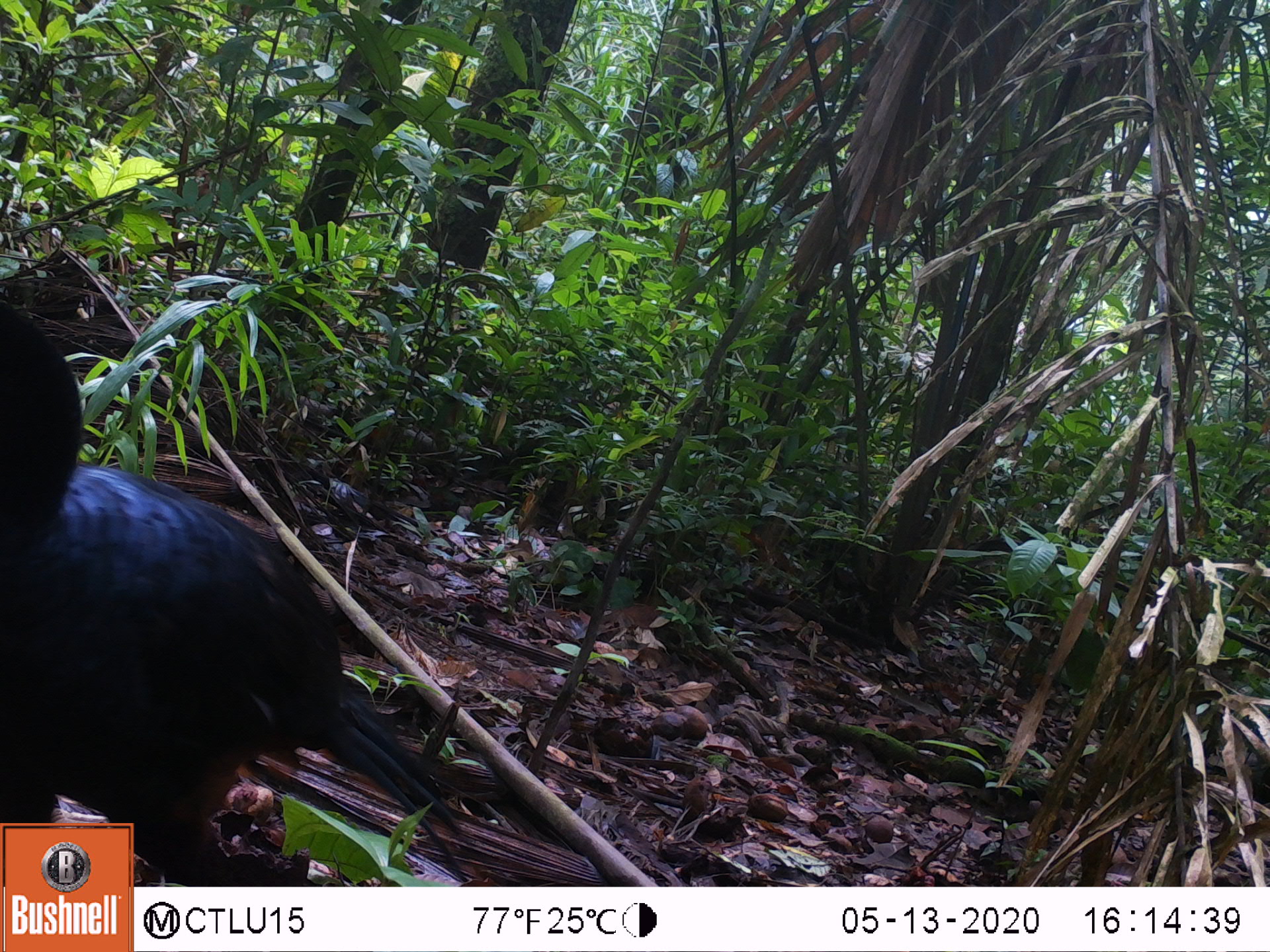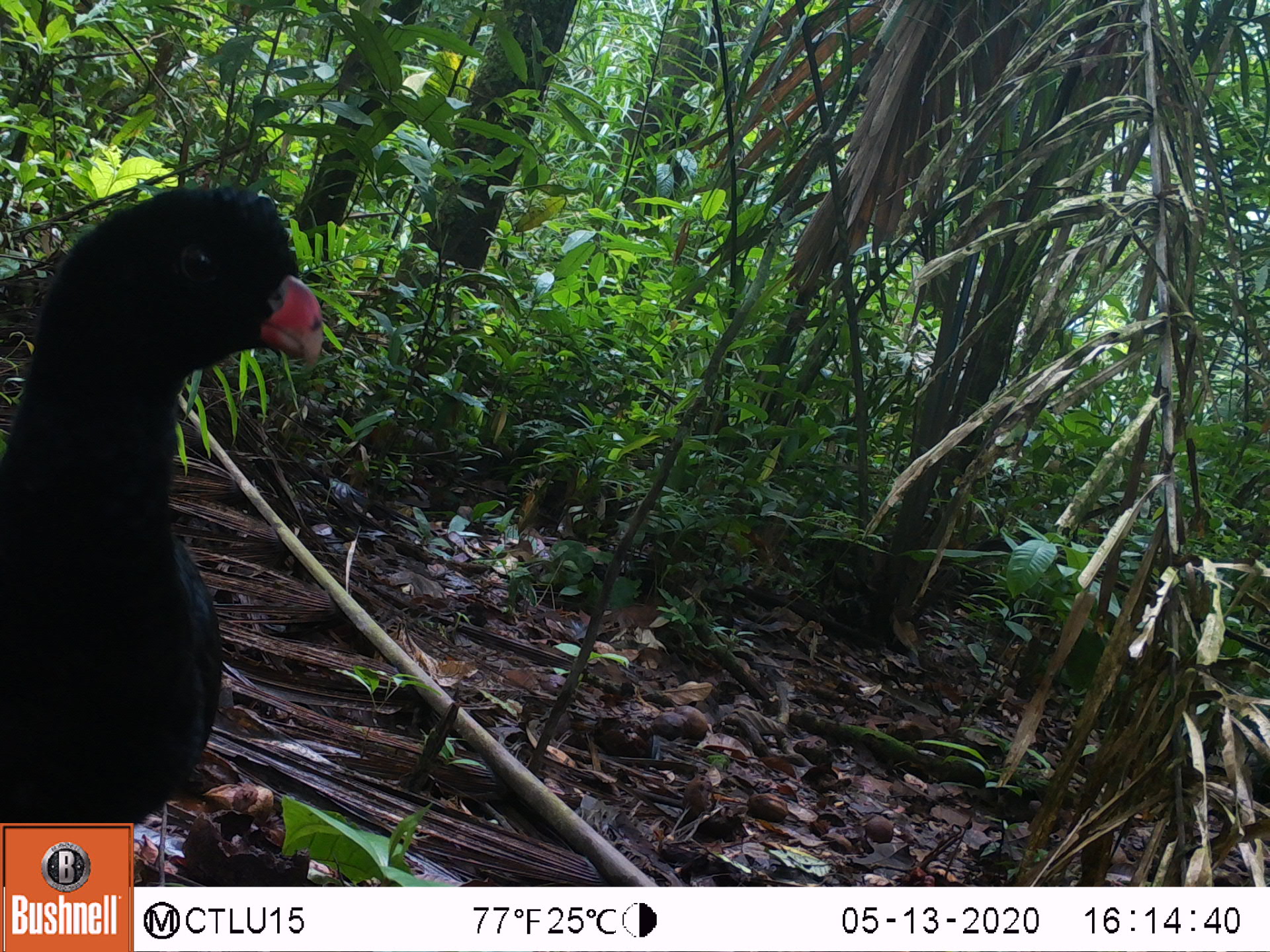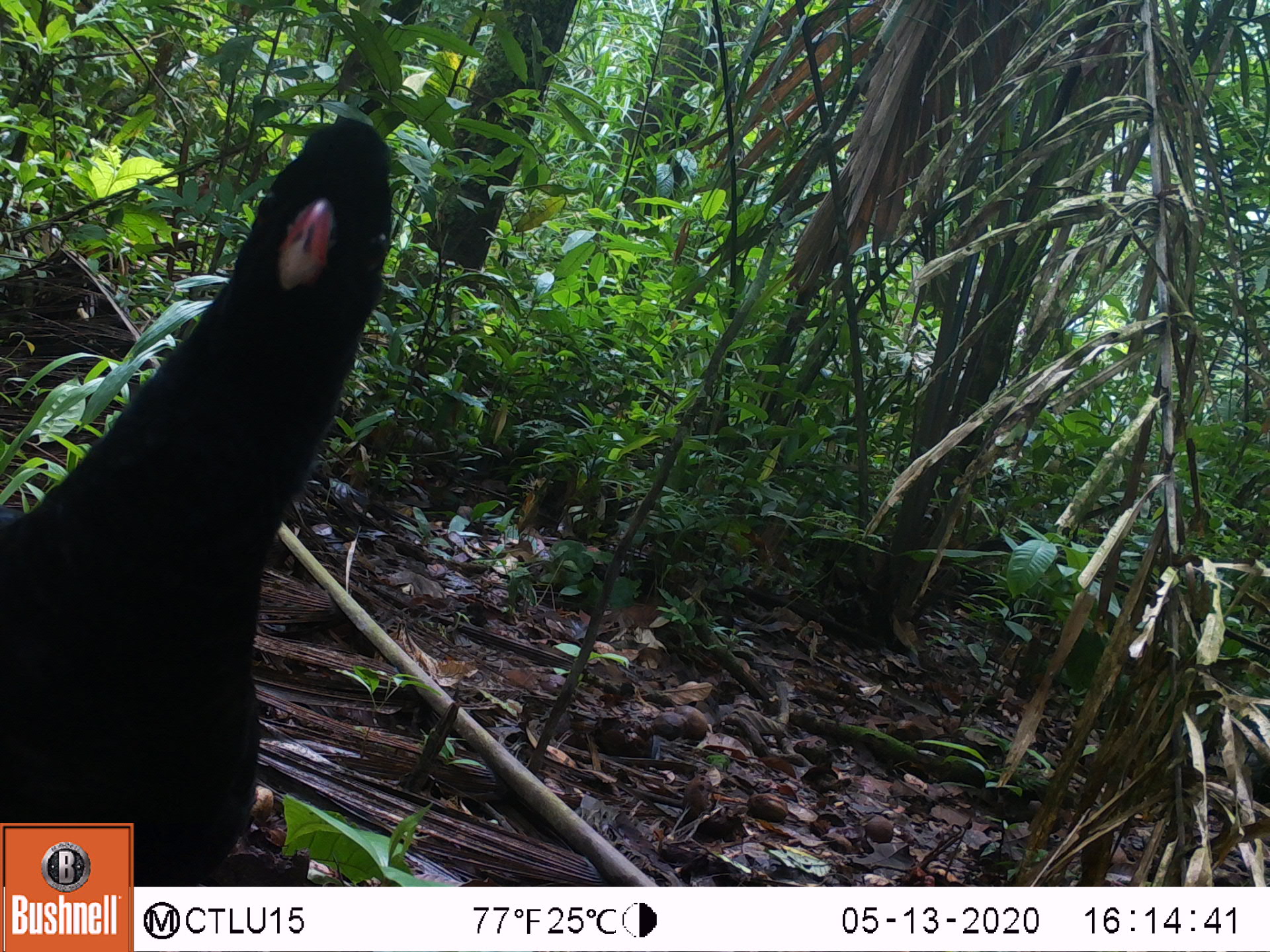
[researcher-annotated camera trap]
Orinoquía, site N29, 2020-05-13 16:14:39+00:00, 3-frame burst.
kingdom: Animalia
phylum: Chordata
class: Aves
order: Galliformes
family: Cracidae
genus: Mitu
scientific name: Mitu salvini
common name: salvin's currasow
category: salvins curassow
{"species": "salvins curassow (salvin's currasow) (Mitu salvini)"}